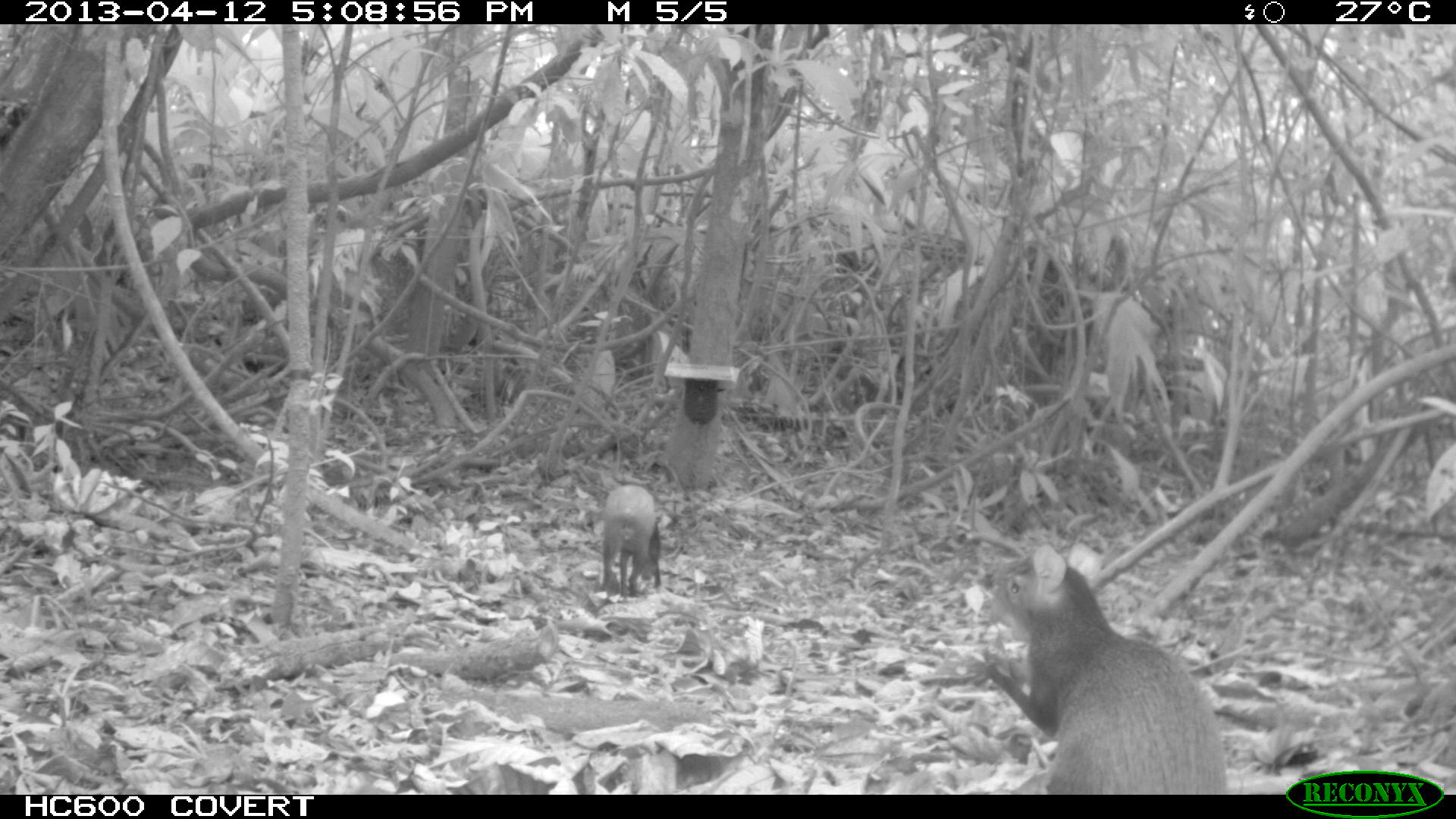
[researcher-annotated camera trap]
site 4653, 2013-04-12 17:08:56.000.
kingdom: Animalia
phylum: Chordata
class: Mammalia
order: Rodentia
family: Dasyproctidae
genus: Dasyprocta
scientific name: Dasyprocta leporina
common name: red-rumped agouti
Dasyprocta leporina (red-rumped agouti), count 2, age adult.